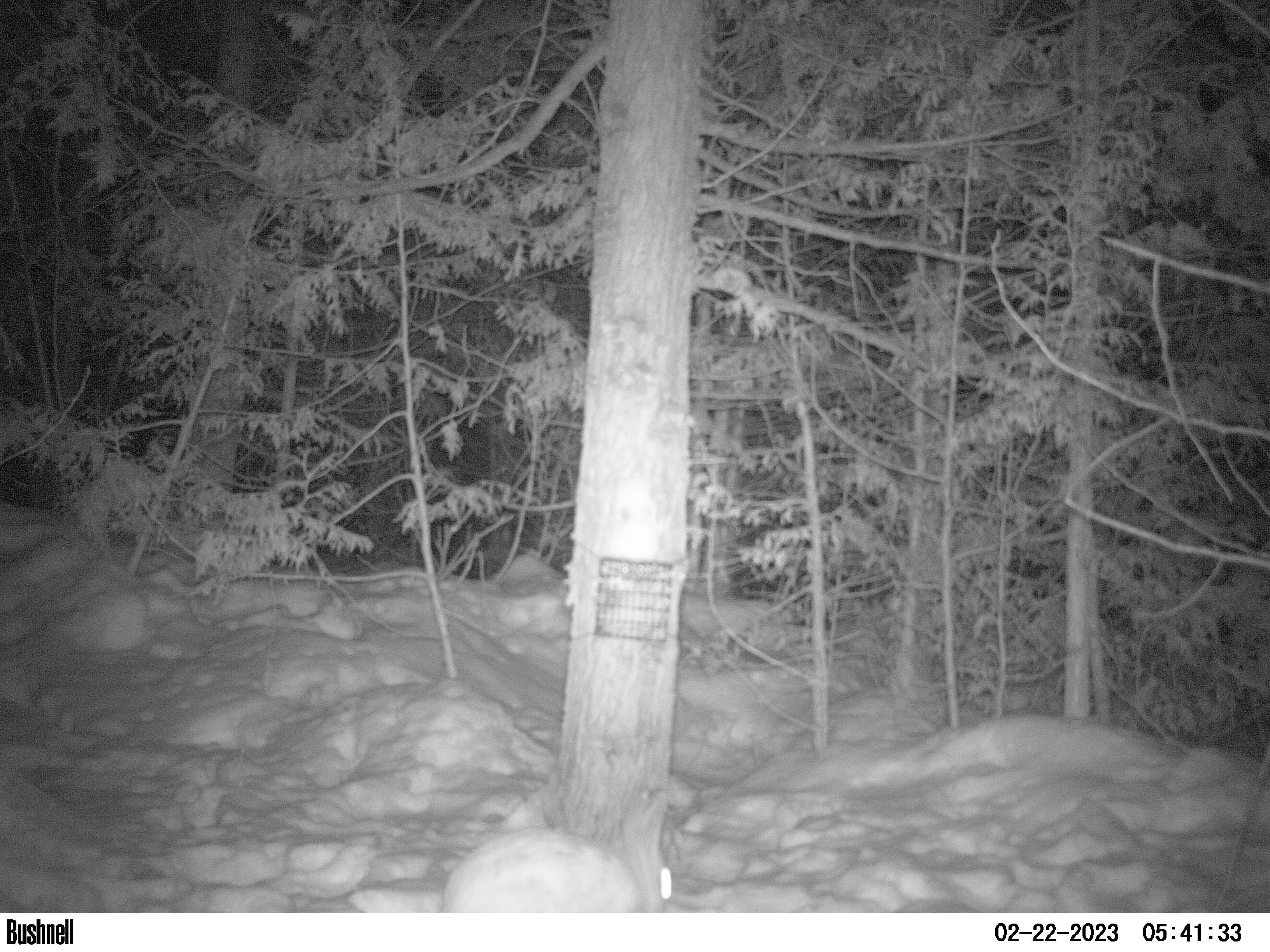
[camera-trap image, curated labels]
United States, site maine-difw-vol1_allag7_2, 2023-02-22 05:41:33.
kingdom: Animalia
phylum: Chordata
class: Mammalia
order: Lagomorpha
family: Leporidae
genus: Lepus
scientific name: Lepus americanus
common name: snowshoe hare